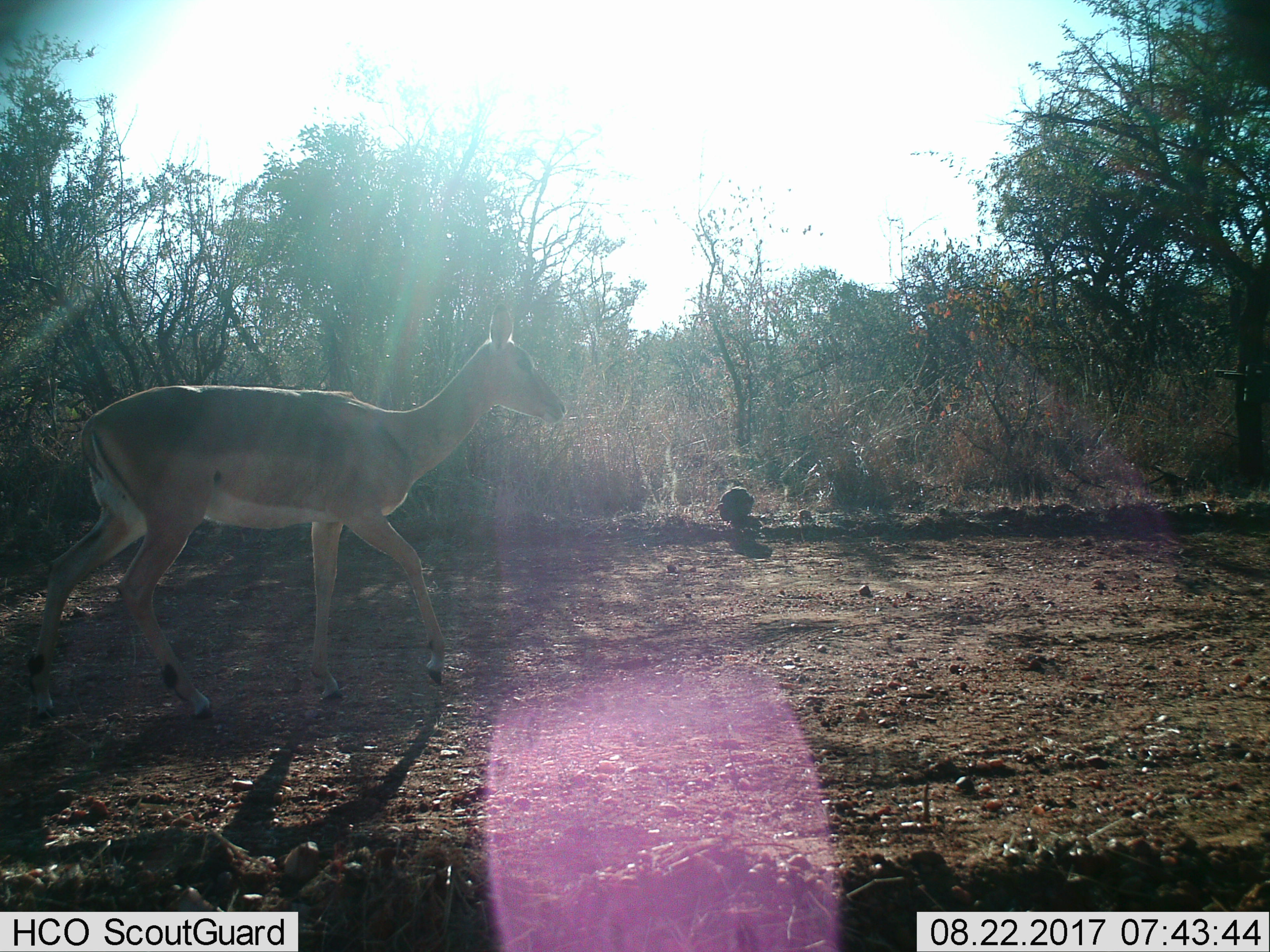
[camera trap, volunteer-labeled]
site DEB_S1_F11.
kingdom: Animalia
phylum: Chordata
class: Mammalia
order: Artiodactyla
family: Bovidae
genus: Aepyceros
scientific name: Aepyceros melampus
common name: impala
Impala (Aepyceros melampus), count 1. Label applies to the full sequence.